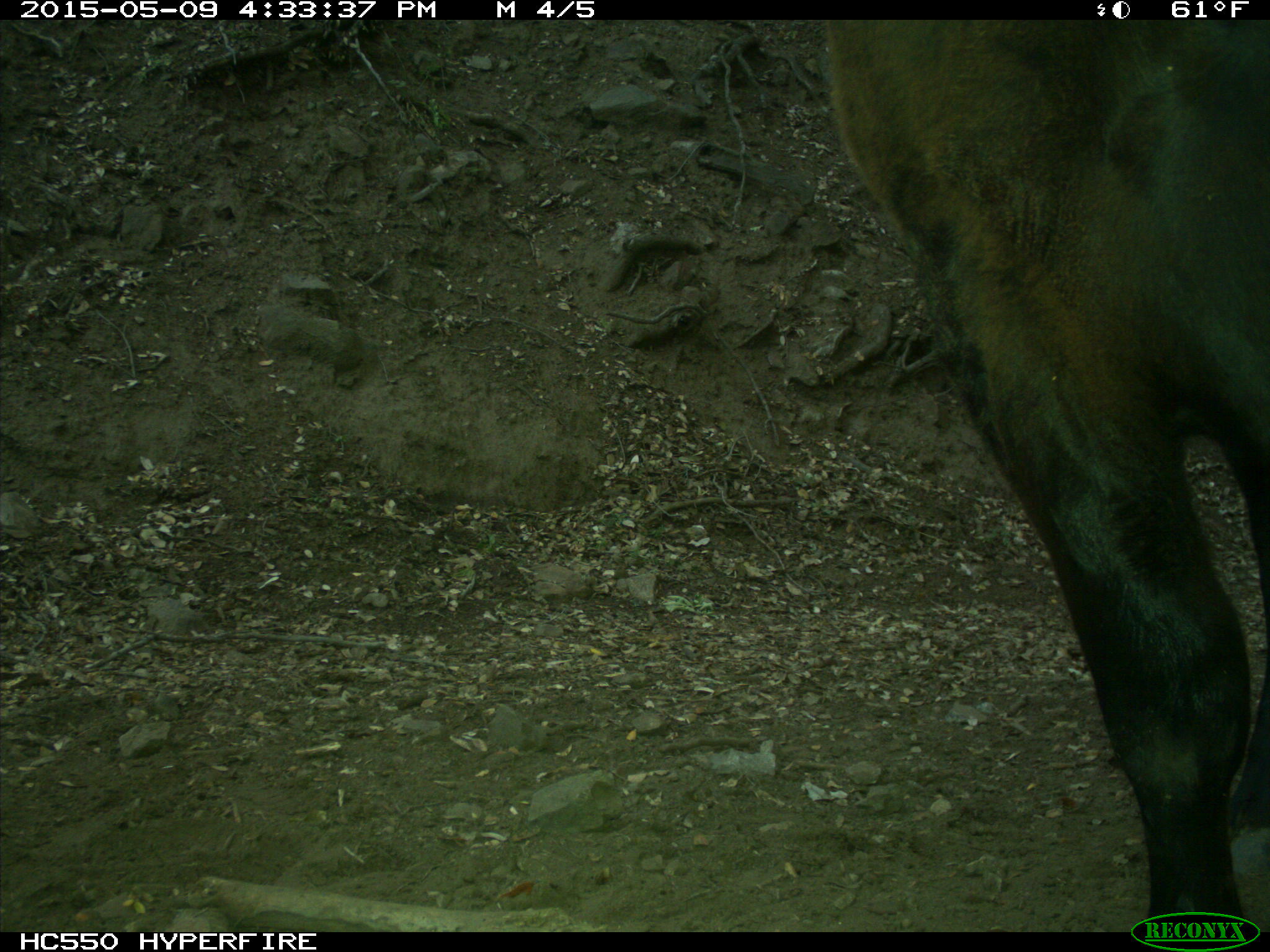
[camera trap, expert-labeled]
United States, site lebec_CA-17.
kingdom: Animalia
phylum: Chordata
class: Mammalia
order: Artiodactyla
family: Bovidae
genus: Bos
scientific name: Bos taurus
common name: domestic cow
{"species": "Bos taurus (domestic cow)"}